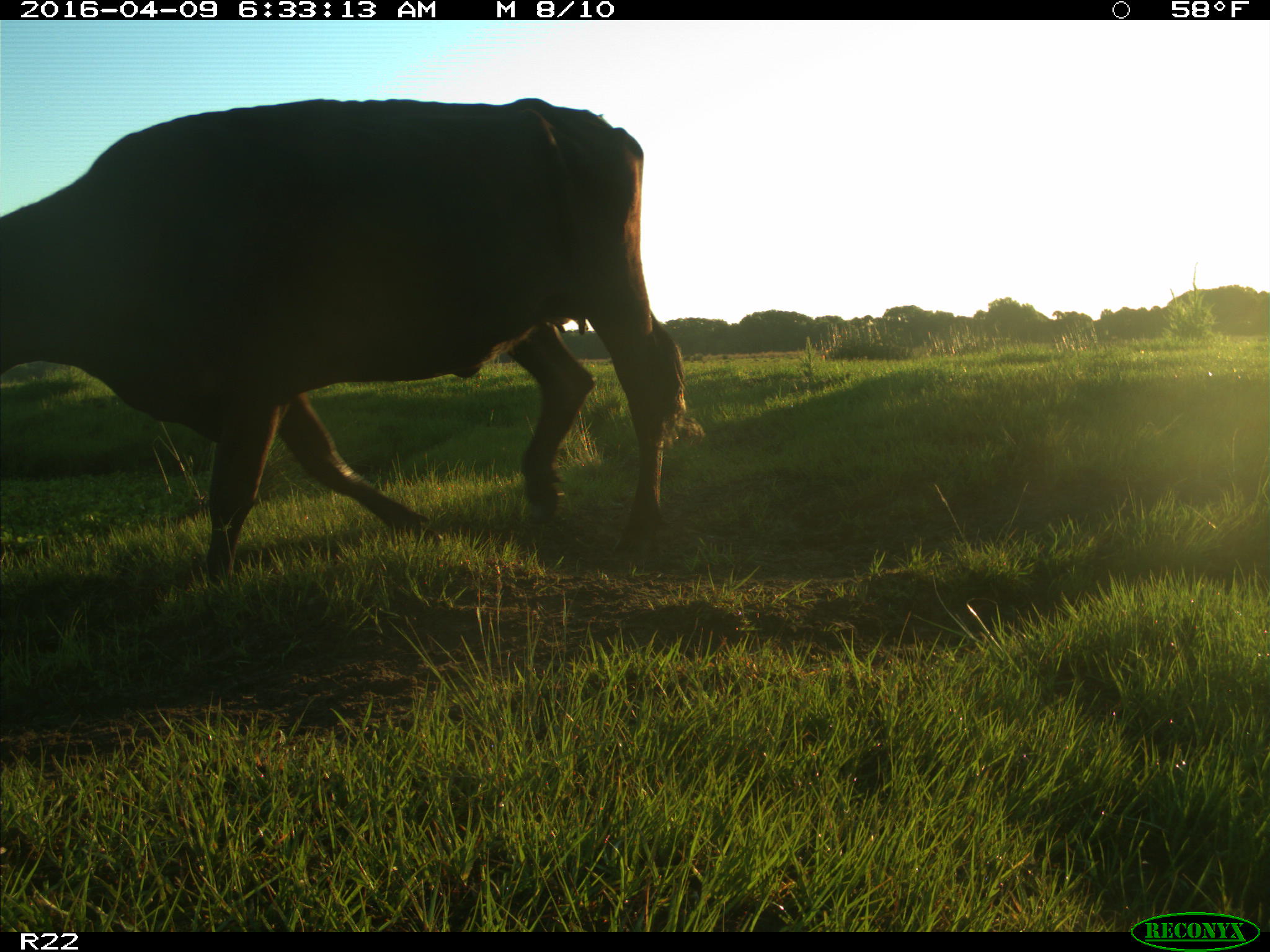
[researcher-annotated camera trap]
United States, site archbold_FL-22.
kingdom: Animalia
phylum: Chordata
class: Mammalia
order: Artiodactyla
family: Bovidae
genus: Bos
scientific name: Bos taurus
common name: domestic cow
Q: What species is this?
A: Bos taurus (domestic cow).